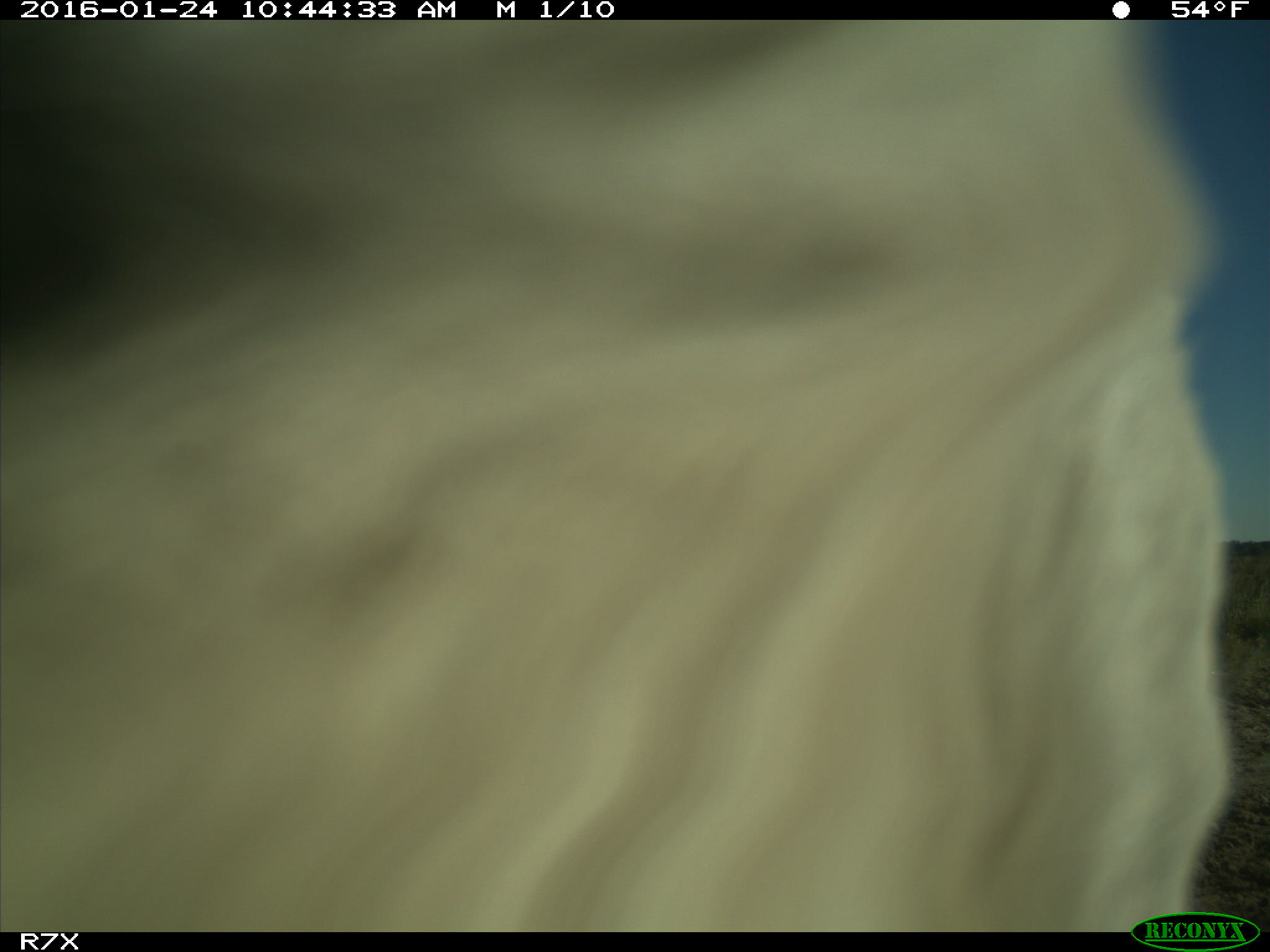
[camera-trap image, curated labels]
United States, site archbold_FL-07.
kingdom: Animalia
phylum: Chordata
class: Mammalia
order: Artiodactyla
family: Bovidae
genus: Bos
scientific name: Bos taurus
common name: domestic cow